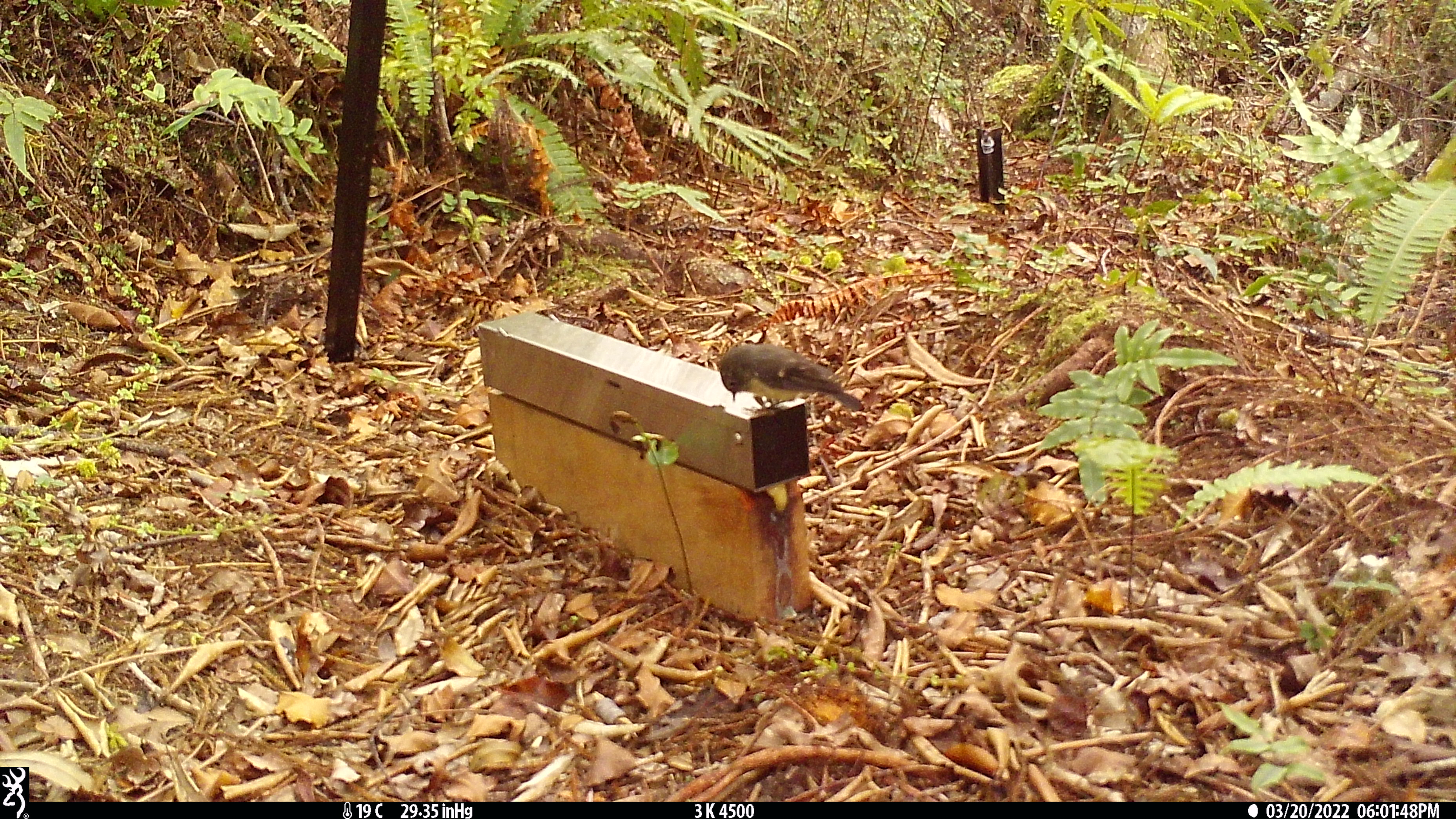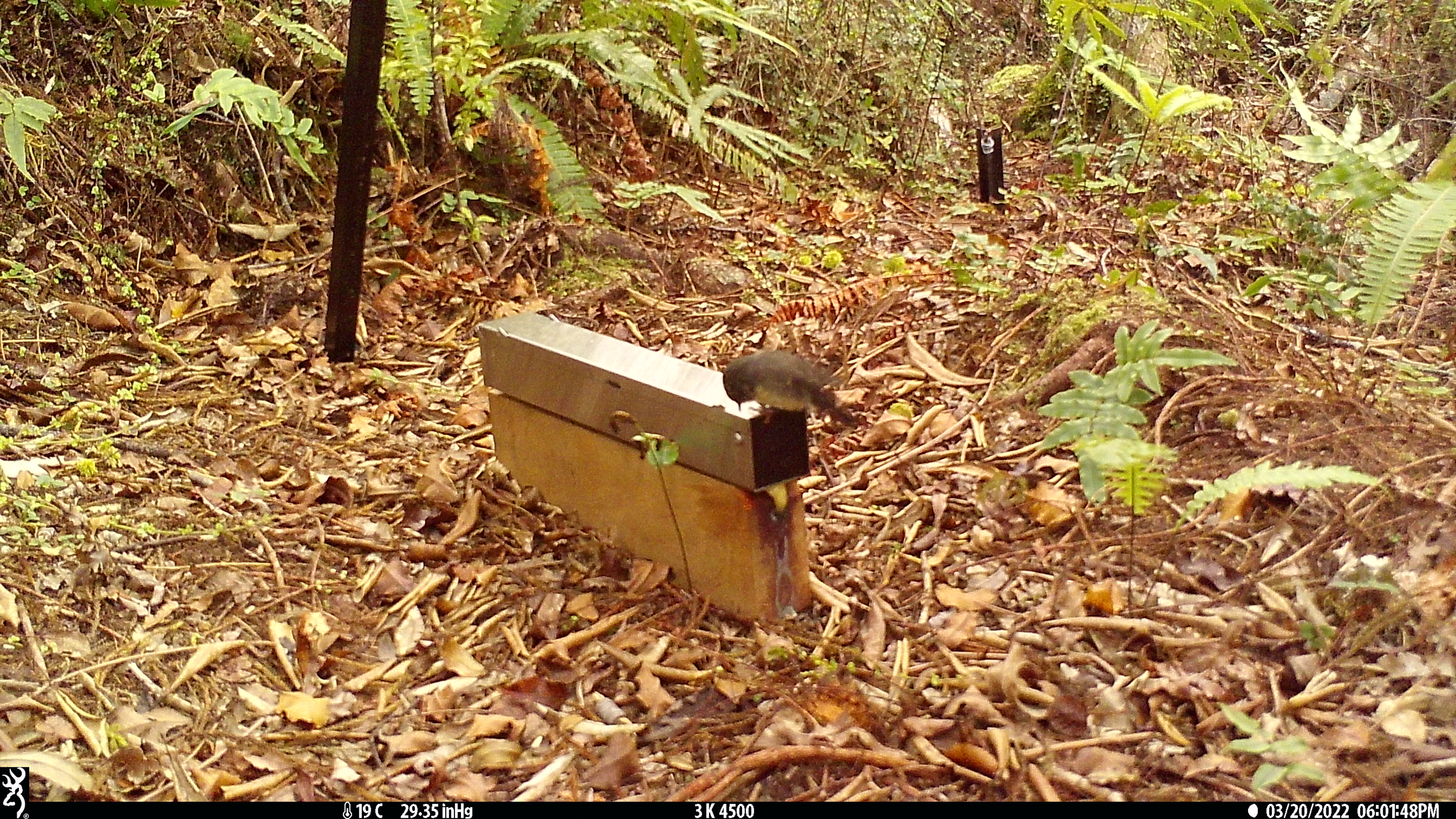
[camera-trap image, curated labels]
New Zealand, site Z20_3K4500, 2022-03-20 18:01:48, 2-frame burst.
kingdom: Animalia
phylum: Chordata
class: Aves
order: Passeriformes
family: Petroicidae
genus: Petroica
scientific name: Petroica macrocephala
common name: tomtit